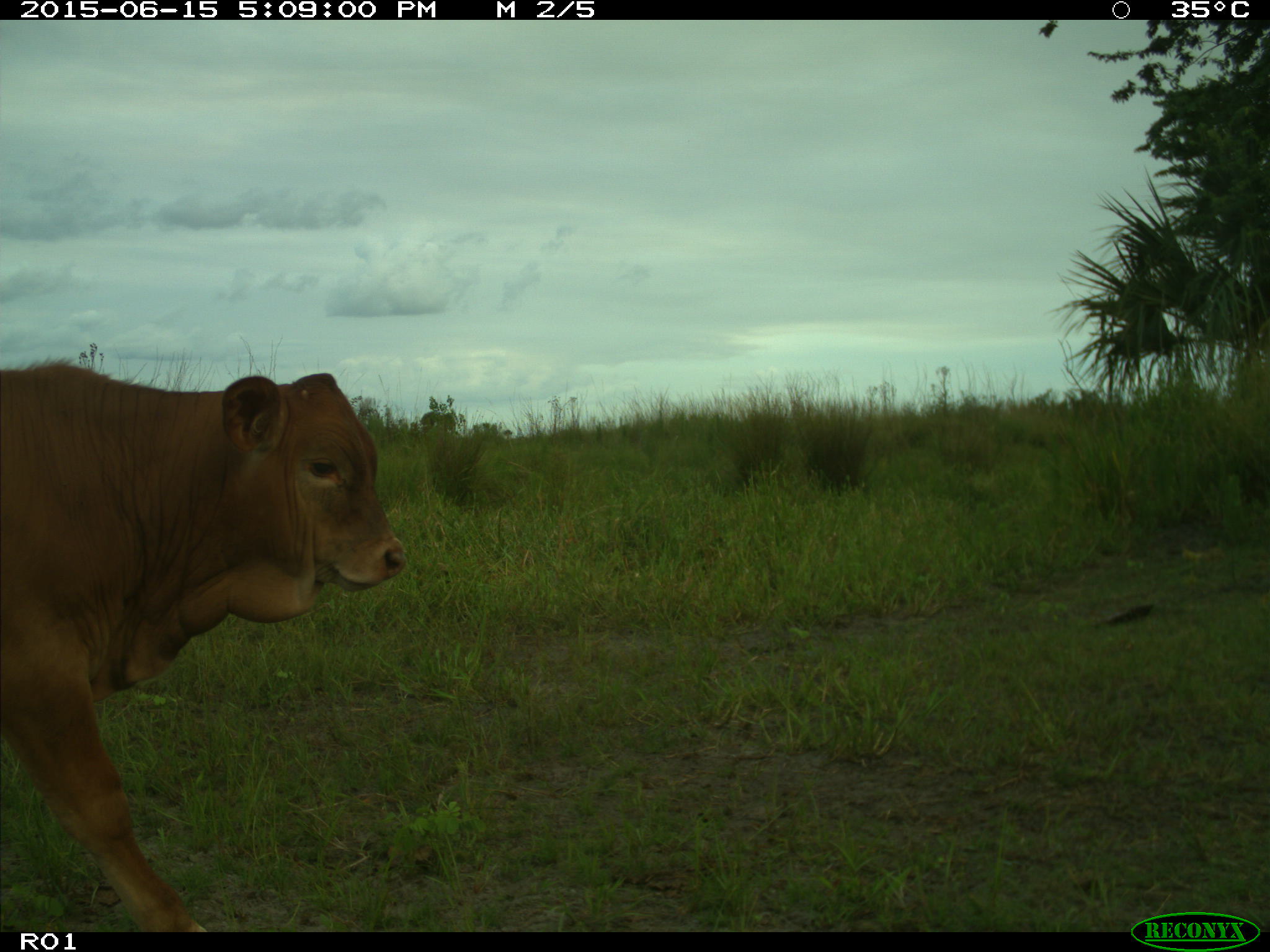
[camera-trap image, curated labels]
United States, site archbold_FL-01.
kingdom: Animalia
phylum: Chordata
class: Mammalia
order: Artiodactyla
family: Bovidae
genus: Bos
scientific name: Bos taurus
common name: domestic cow